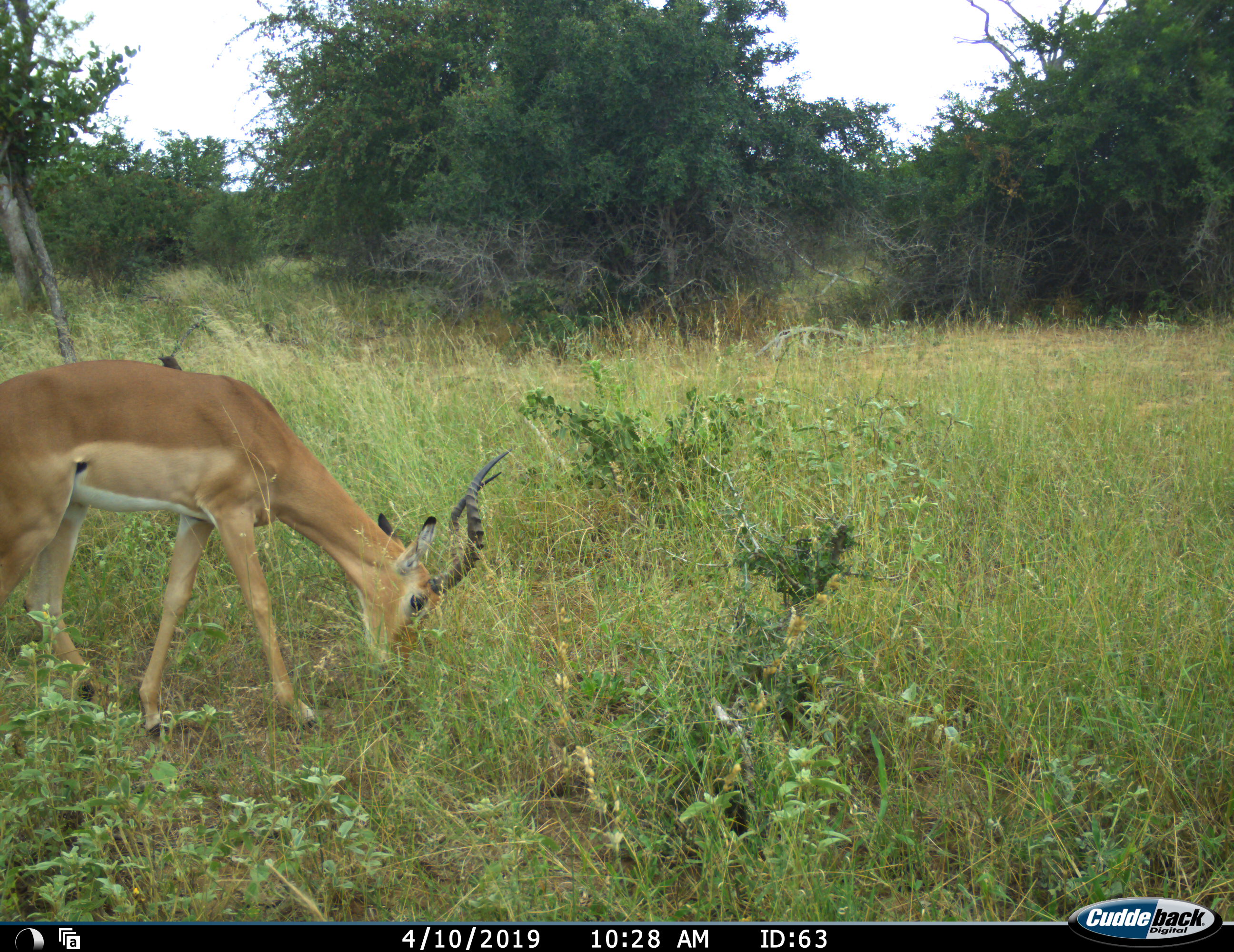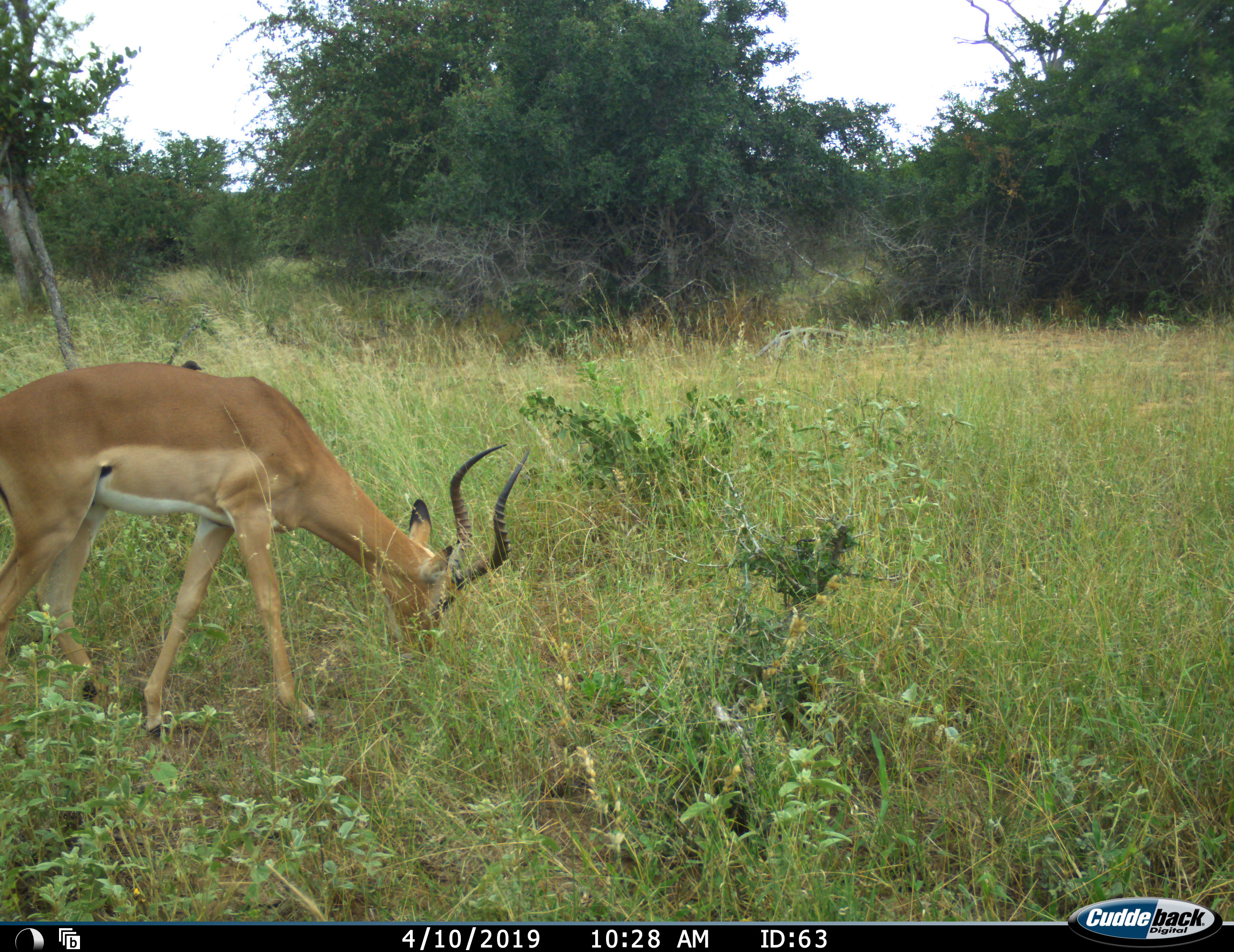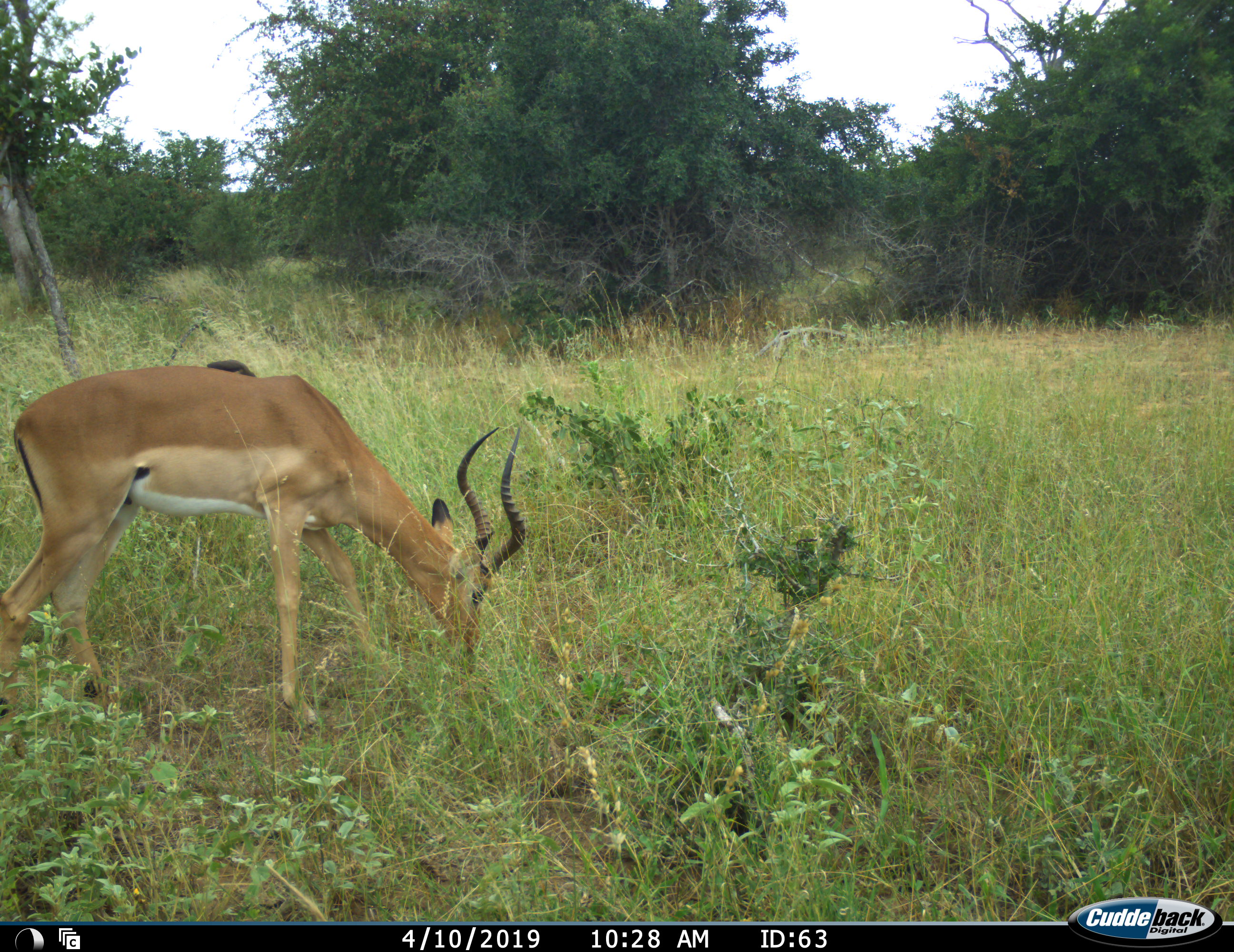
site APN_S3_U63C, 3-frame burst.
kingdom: Animalia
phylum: Chordata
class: Mammalia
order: Artiodactyla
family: Bovidae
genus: Aepyceros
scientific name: Aepyceros melampus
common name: impala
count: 1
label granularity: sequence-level